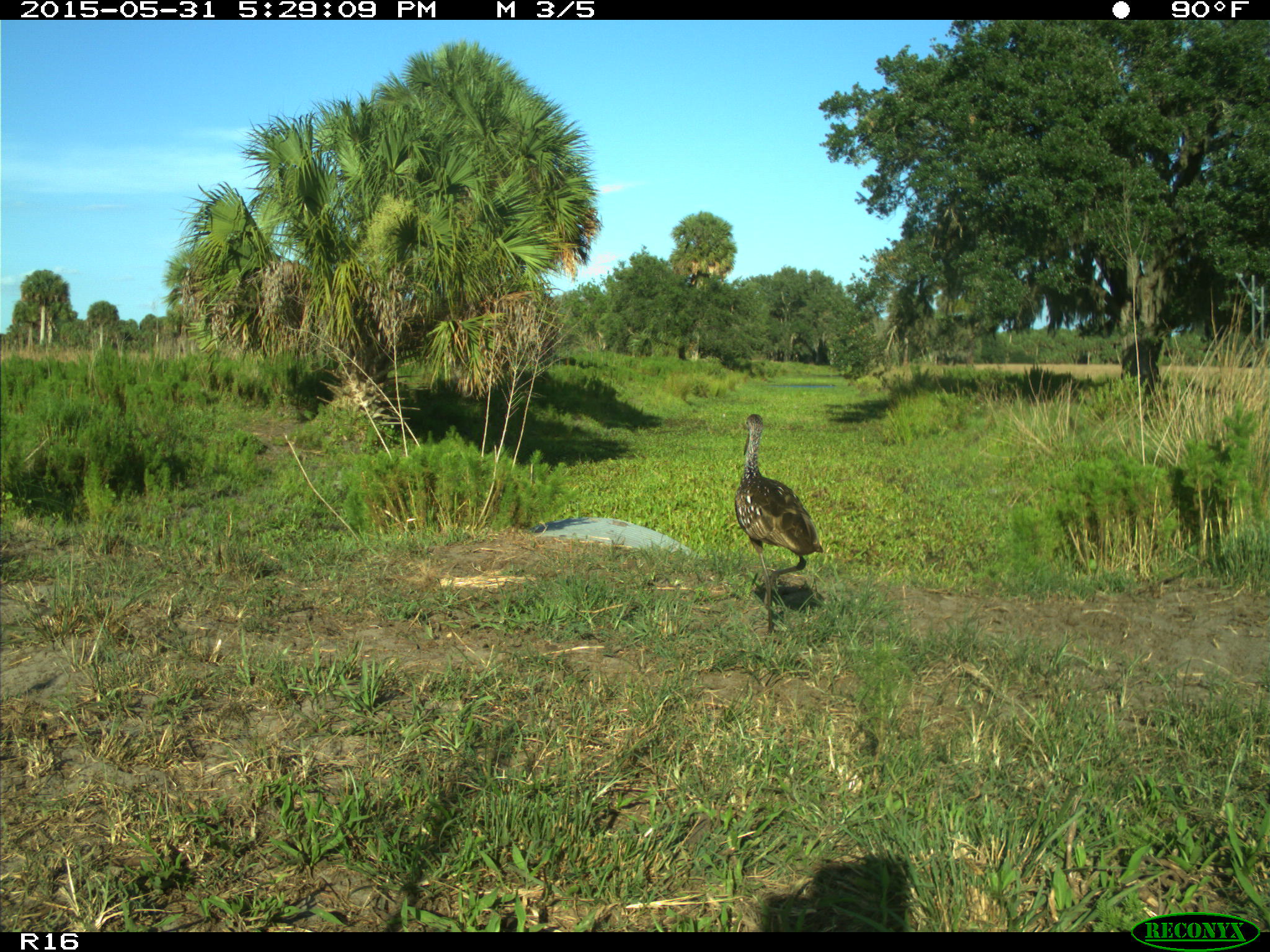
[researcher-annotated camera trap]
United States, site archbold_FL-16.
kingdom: Animalia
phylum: Chordata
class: Aves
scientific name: Aves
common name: birds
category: unidentified bird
Unidentified bird (birds) (Aves).